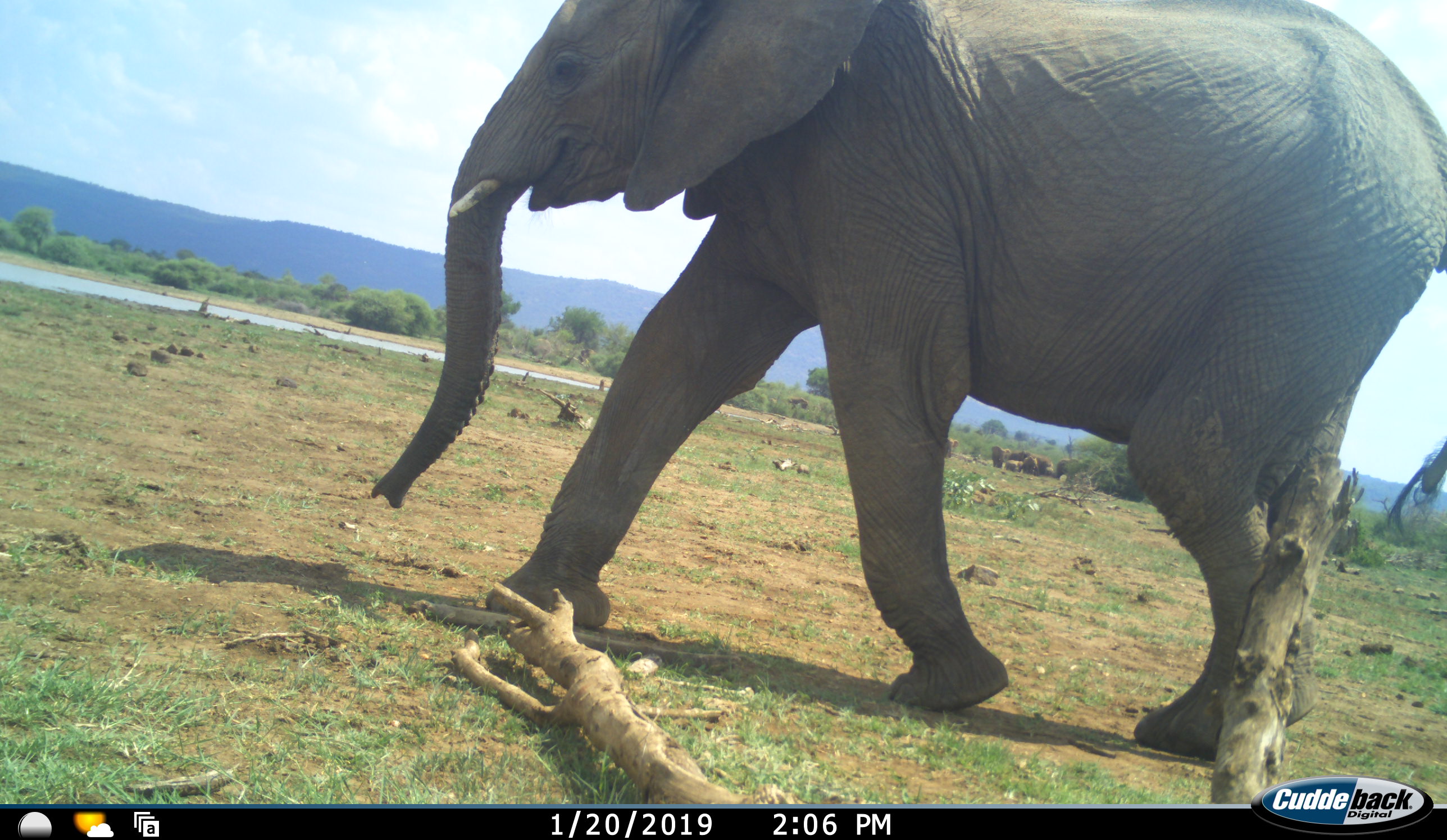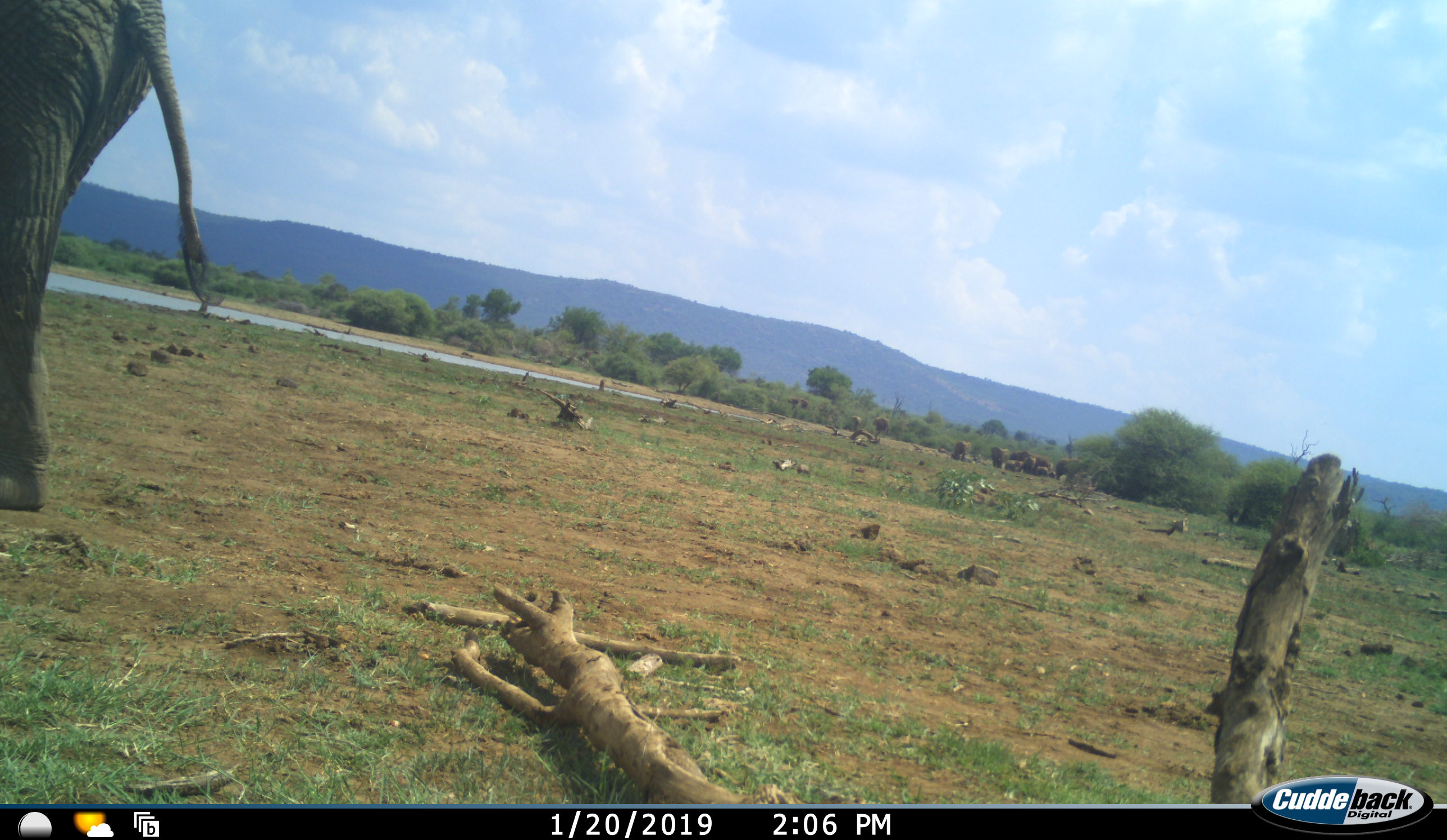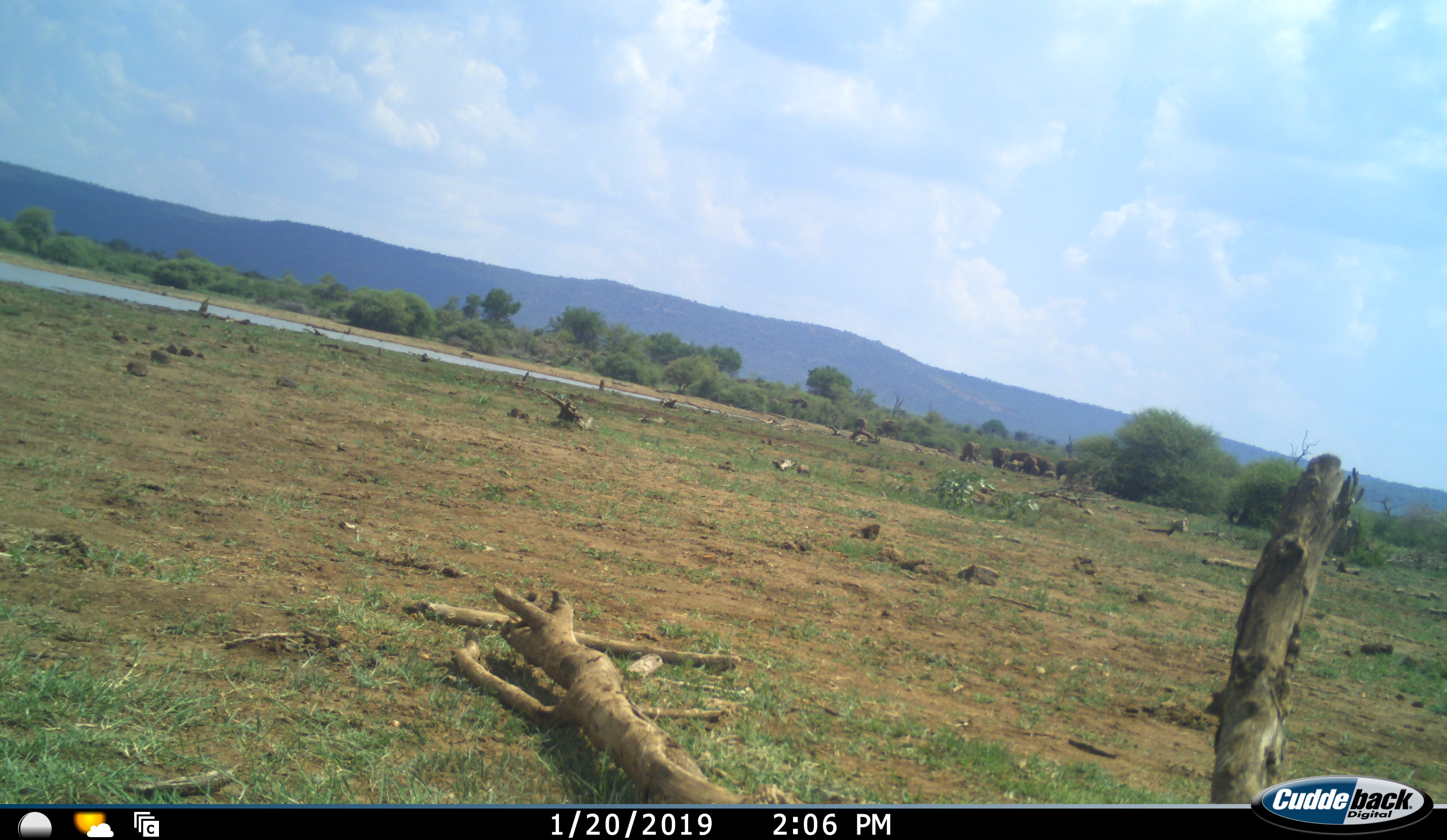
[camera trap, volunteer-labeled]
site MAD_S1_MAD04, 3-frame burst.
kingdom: Animalia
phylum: Chordata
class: Mammalia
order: Proboscidea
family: Elephantidae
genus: Loxodonta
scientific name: Loxodonta africana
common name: african bush elephant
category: elephant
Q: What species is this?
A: Elephant (african bush elephant) (Loxodonta africana).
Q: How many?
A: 11-50.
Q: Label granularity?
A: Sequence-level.